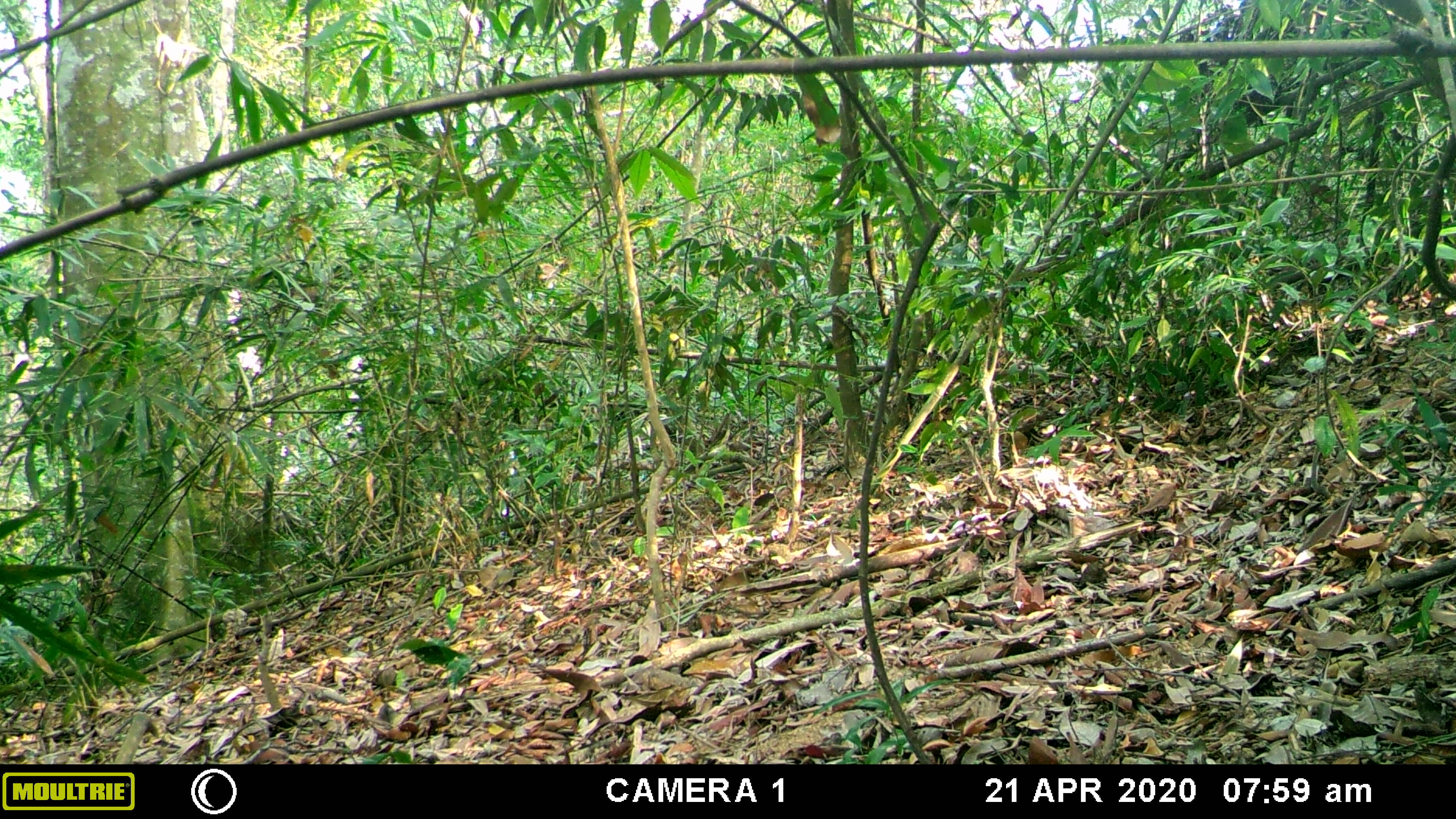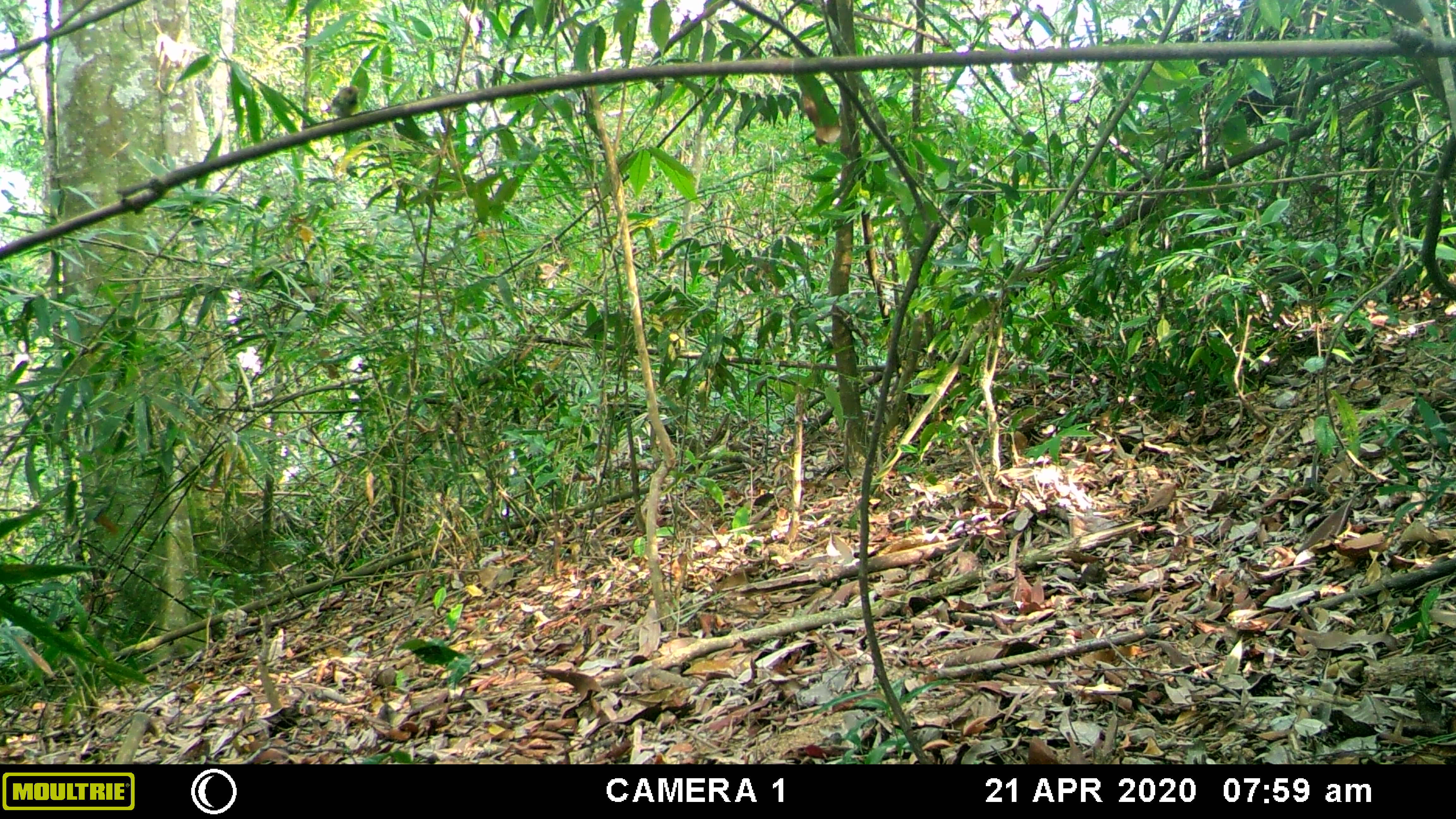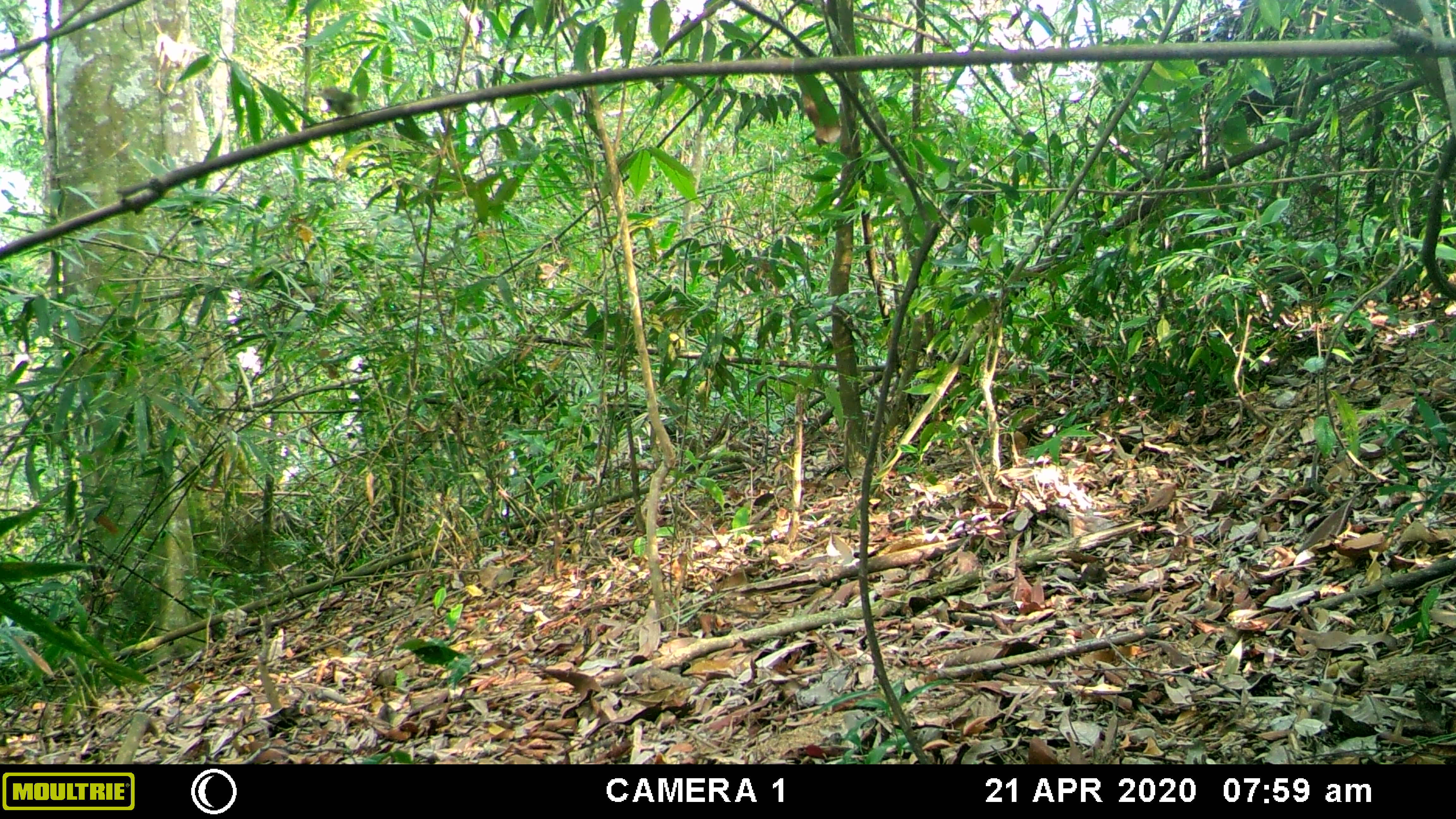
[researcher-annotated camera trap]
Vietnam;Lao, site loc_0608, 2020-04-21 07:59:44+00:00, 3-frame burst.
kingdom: Animalia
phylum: Chordata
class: Aves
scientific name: Aves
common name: bird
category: unidentified bird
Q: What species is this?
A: Unidentified bird (bird) (Aves).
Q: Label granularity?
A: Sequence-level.